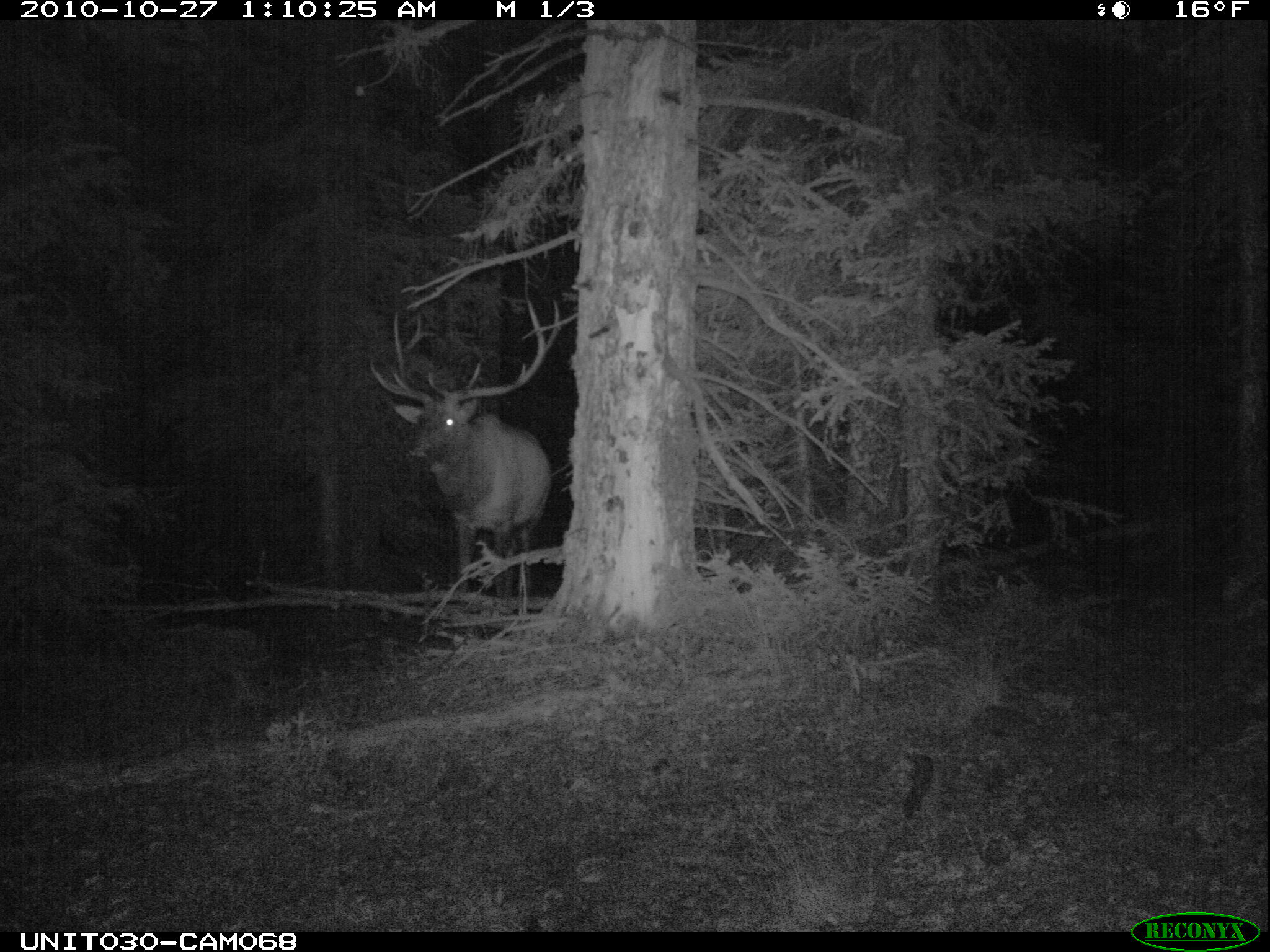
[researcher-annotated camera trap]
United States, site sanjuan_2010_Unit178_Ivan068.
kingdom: Animalia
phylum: Chordata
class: Mammalia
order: Artiodactyla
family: Cervidae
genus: Cervus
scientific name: Cervus elaphus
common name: red deer